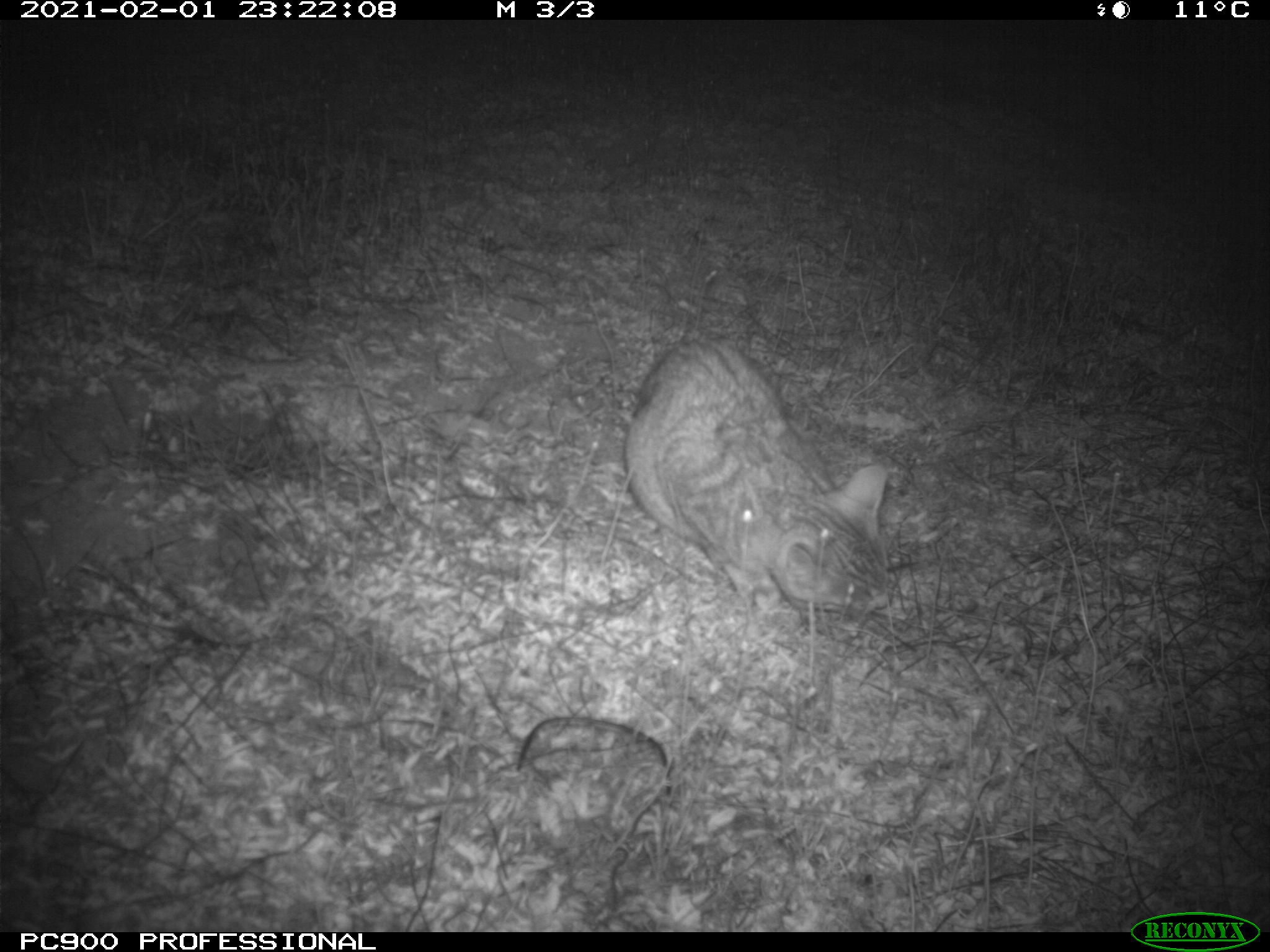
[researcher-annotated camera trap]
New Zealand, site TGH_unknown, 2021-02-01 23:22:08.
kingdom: Animalia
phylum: Chordata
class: Mammalia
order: Carnivora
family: Felidae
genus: Felis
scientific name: Felis catus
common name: domestic cat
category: cat